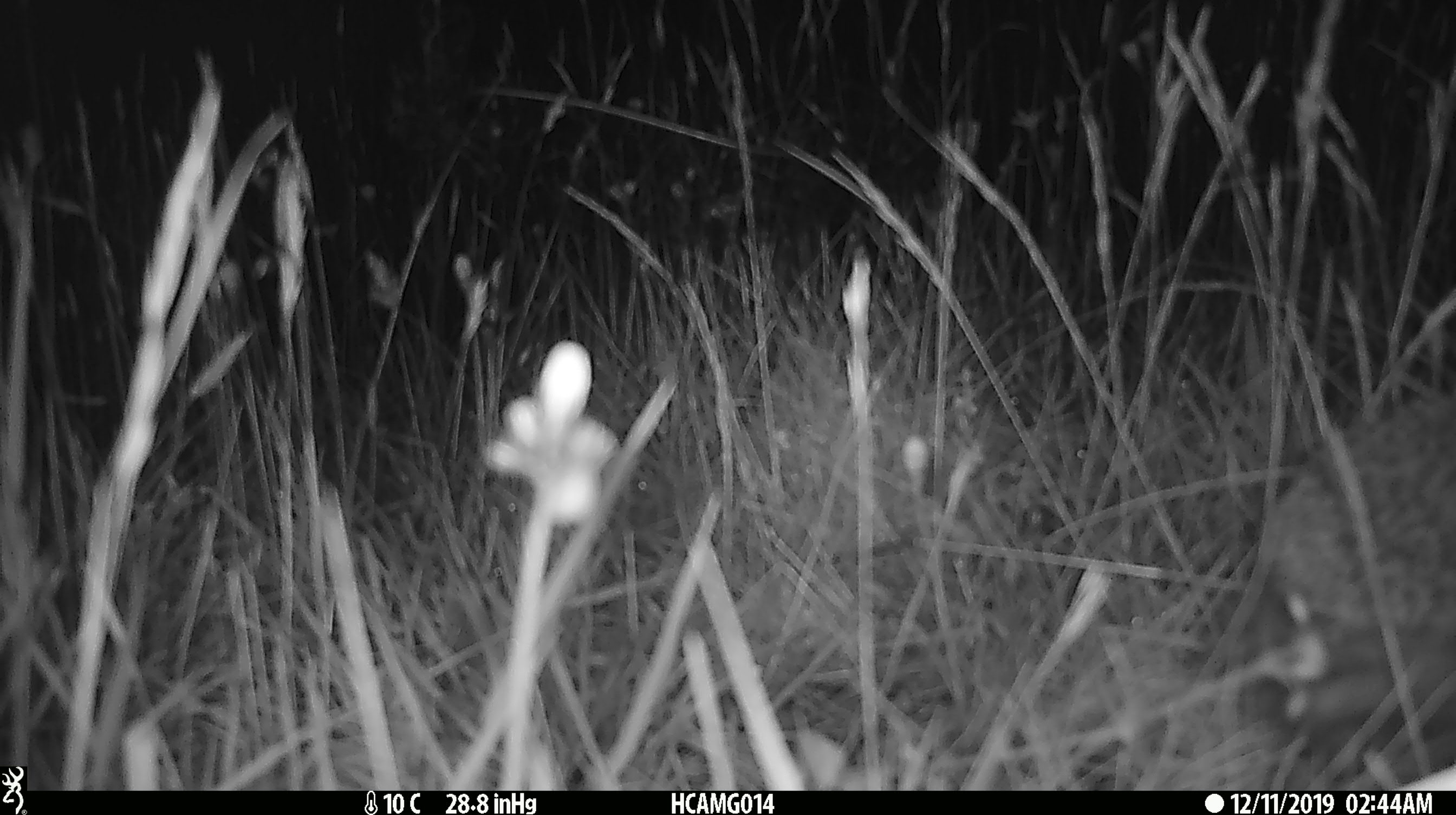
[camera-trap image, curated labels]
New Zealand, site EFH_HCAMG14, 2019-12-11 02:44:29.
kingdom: Animalia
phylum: Chordata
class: Mammalia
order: Eulipotyphla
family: Erinaceidae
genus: Erinaceus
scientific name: Erinaceus europaeus europaeus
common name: european hedgehog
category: hedgehog